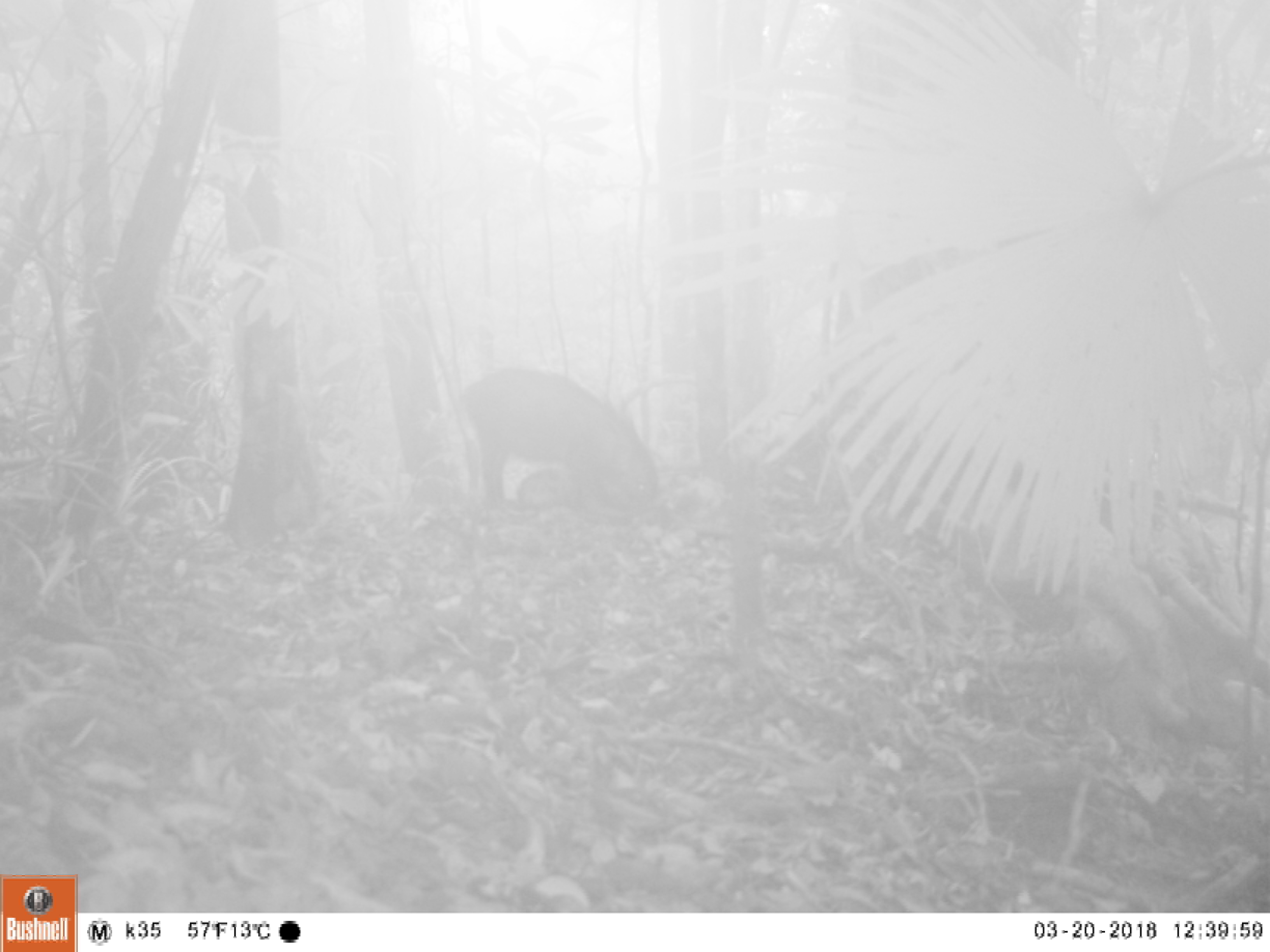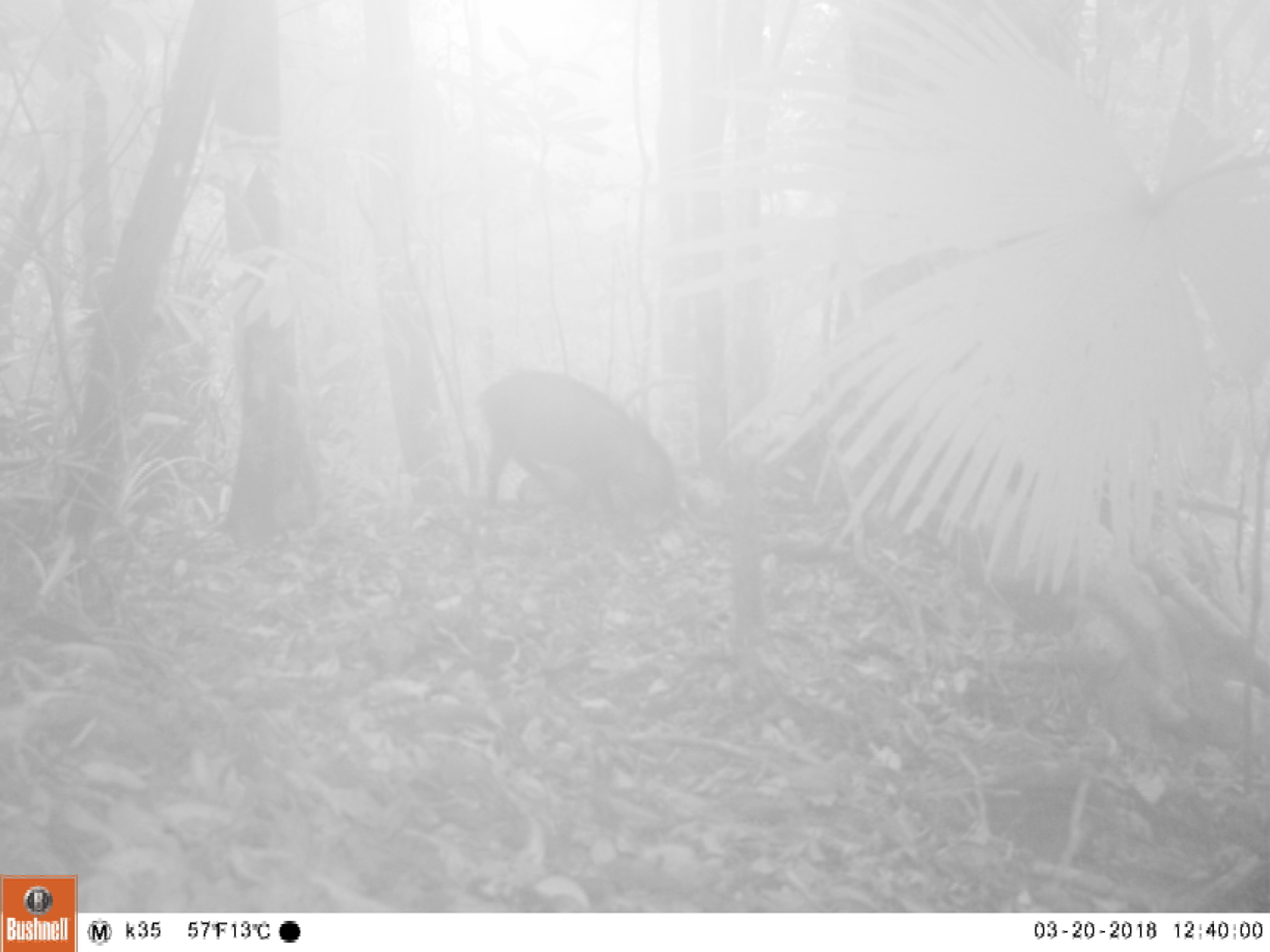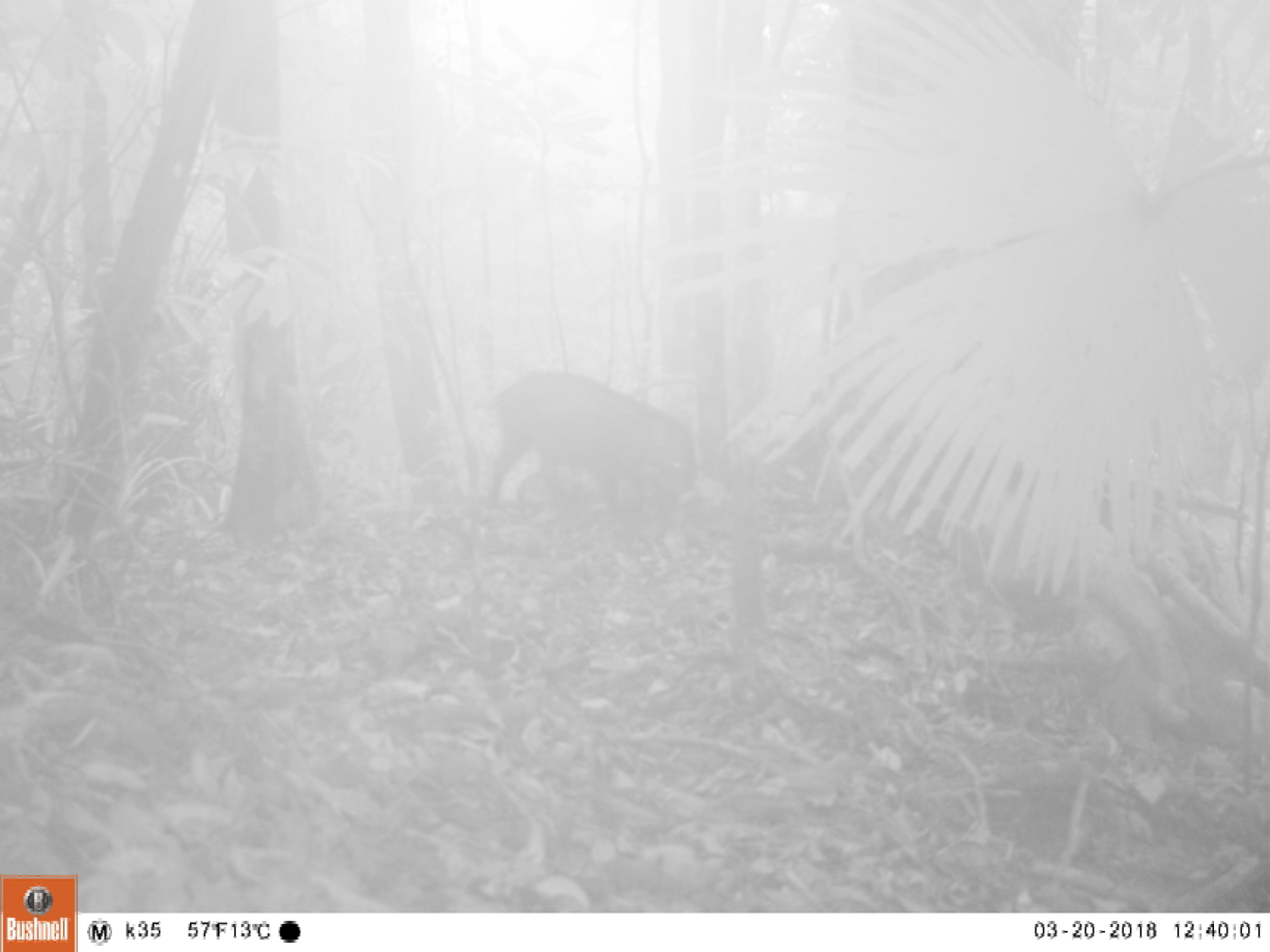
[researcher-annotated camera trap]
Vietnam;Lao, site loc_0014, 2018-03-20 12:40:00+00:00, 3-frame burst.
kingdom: Animalia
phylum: Chordata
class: Mammalia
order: Artiodactyla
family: Suidae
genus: Sus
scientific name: Sus scrofa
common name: eurasian wild pig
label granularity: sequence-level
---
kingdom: Animalia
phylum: Chordata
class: Mammalia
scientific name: Mammalia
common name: mammal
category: unidentified small mammal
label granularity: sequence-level